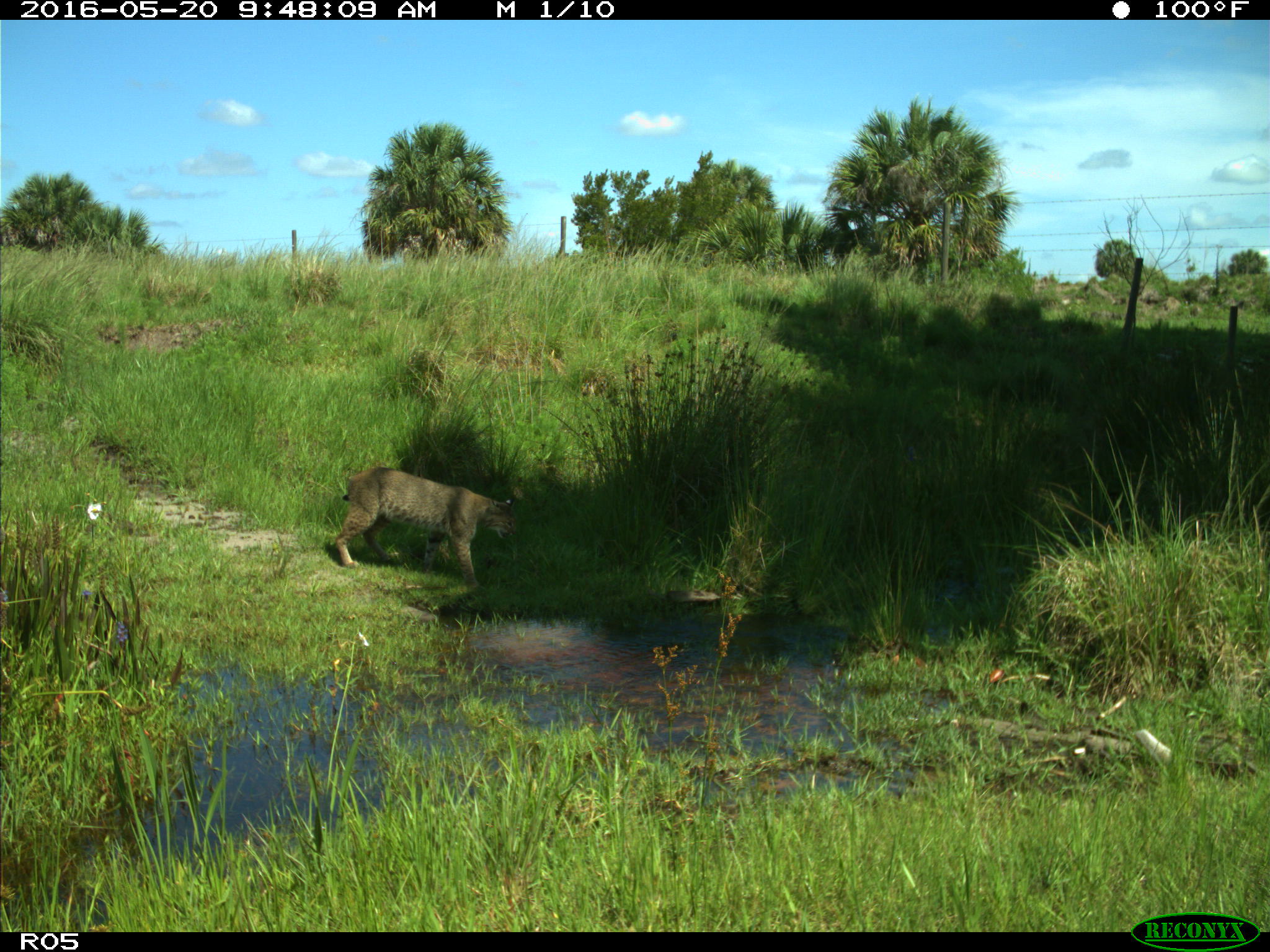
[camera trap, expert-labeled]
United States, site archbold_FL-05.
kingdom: Animalia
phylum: Chordata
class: Mammalia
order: Carnivora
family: Felidae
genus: Lynx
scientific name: Lynx rufus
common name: bobcat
Lynx rufus (bobcat).